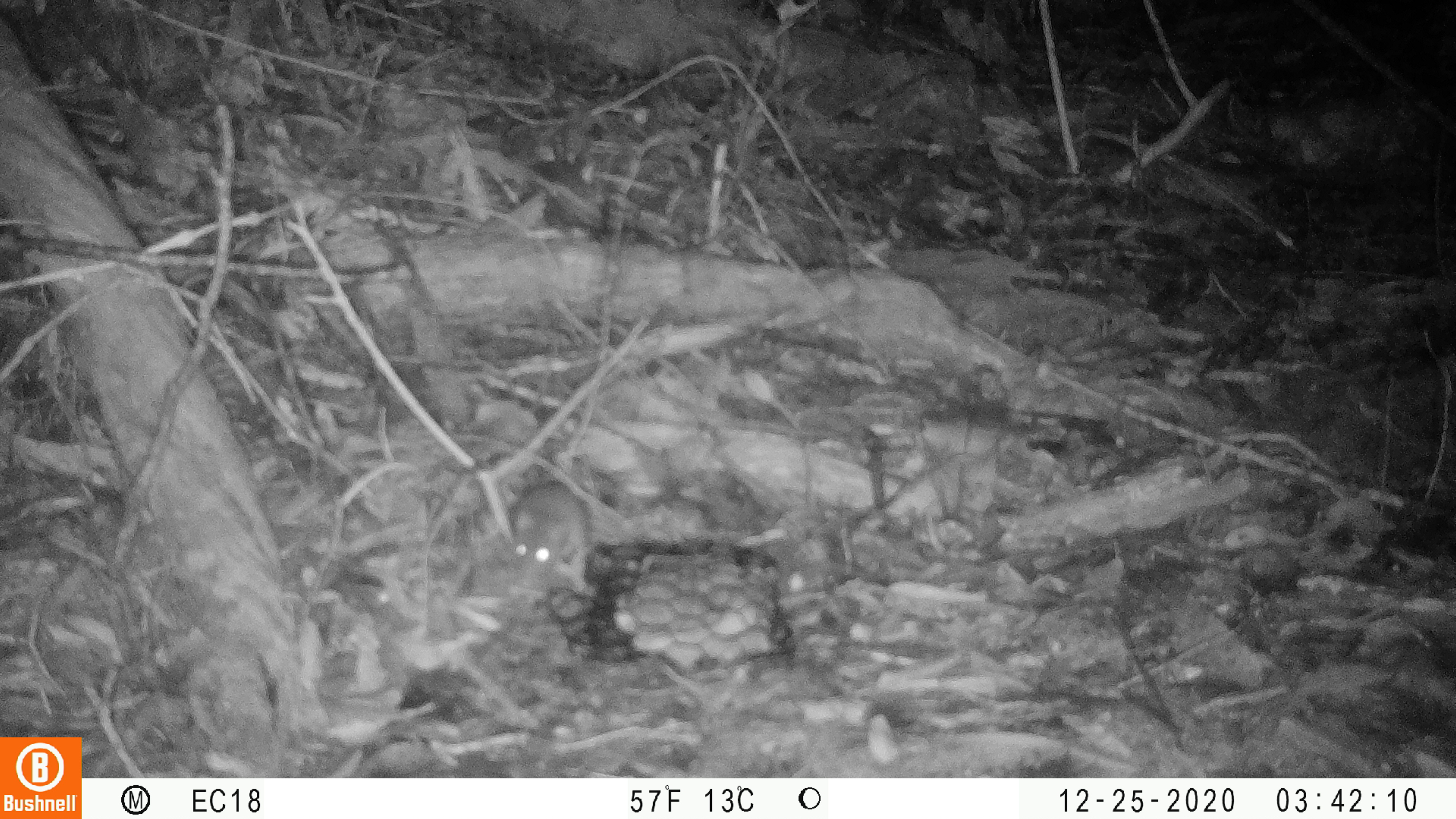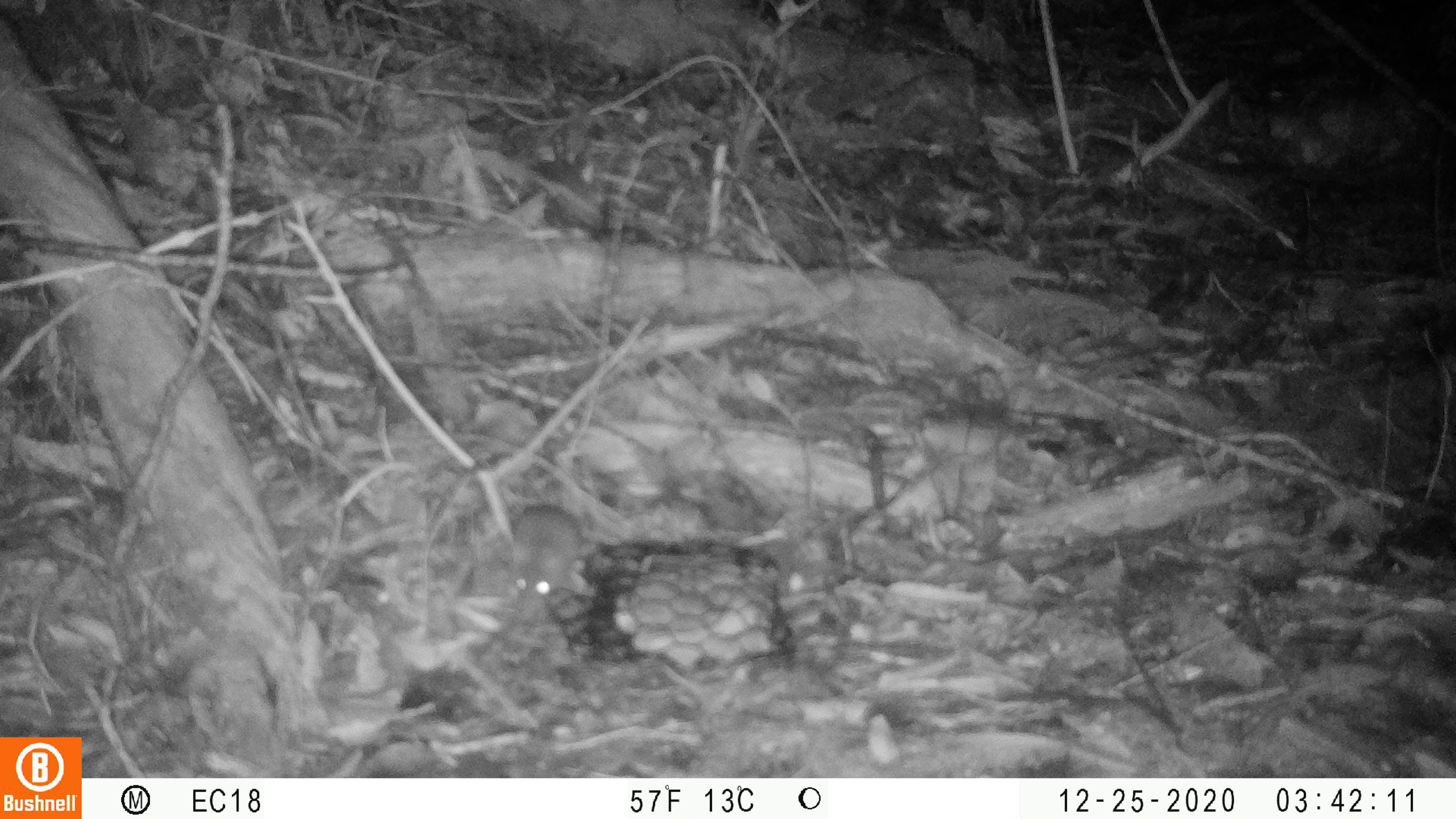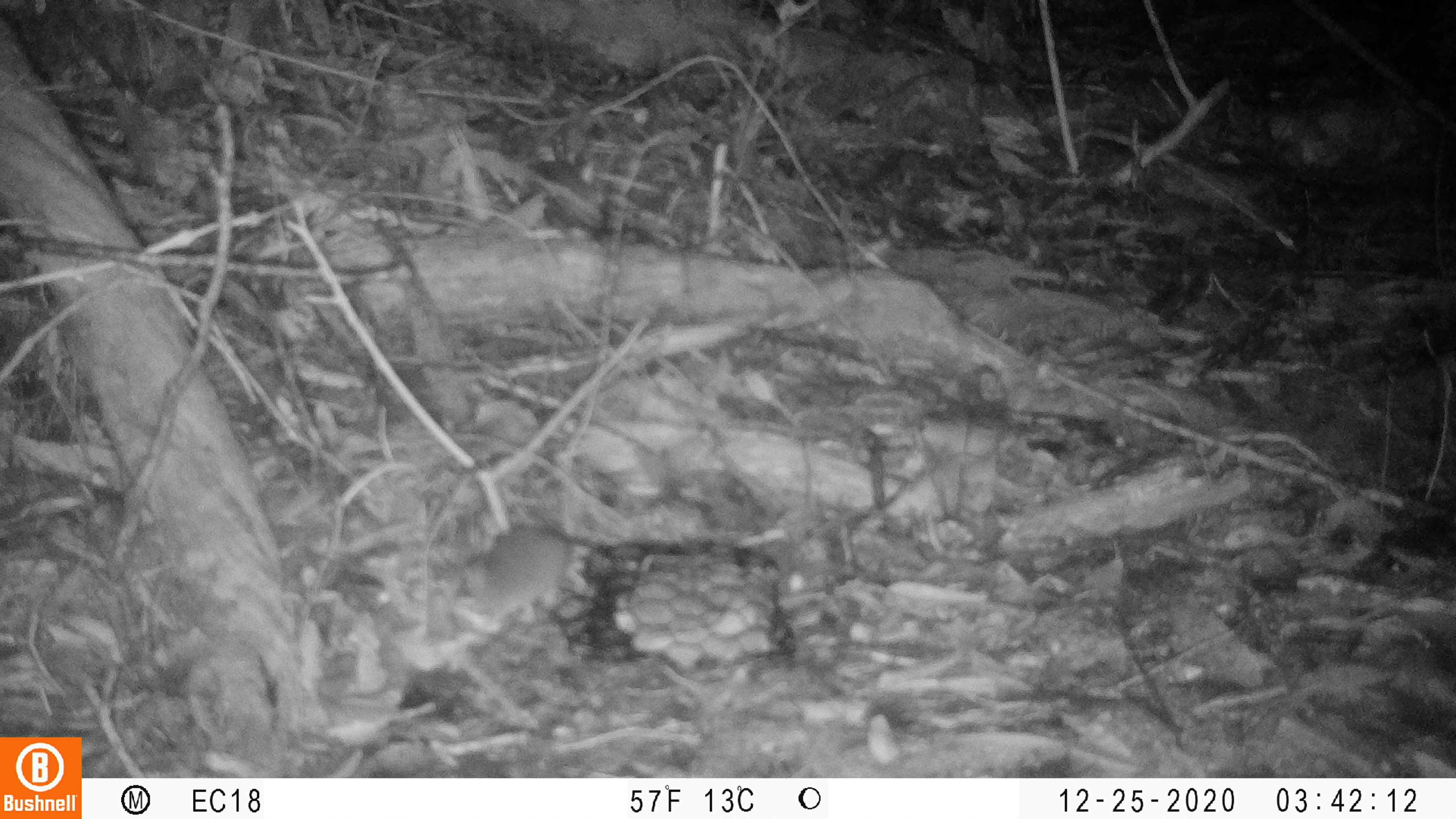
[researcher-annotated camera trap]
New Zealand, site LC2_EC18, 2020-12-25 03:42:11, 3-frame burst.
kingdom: Animalia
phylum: Chordata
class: Mammalia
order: Rodentia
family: Muridae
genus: Mus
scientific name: Mus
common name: mouse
Mouse (Mus).